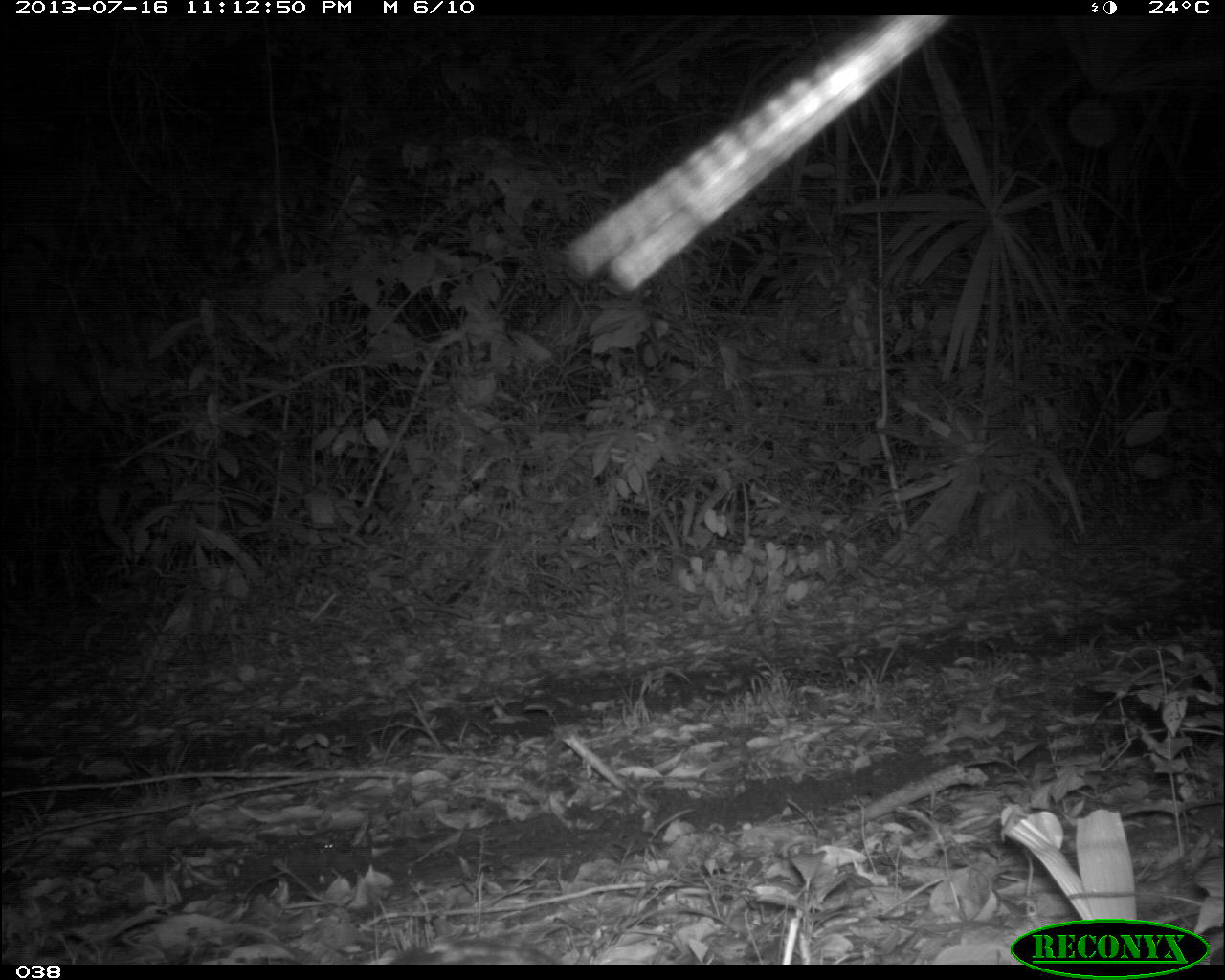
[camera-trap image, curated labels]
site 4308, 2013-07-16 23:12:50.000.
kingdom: Animalia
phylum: Chordata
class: Mammalia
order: Carnivora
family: Felidae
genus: Leopardus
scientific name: Leopardus pardalis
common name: ocelot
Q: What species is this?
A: Leopardus pardalis (ocelot).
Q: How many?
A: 1.